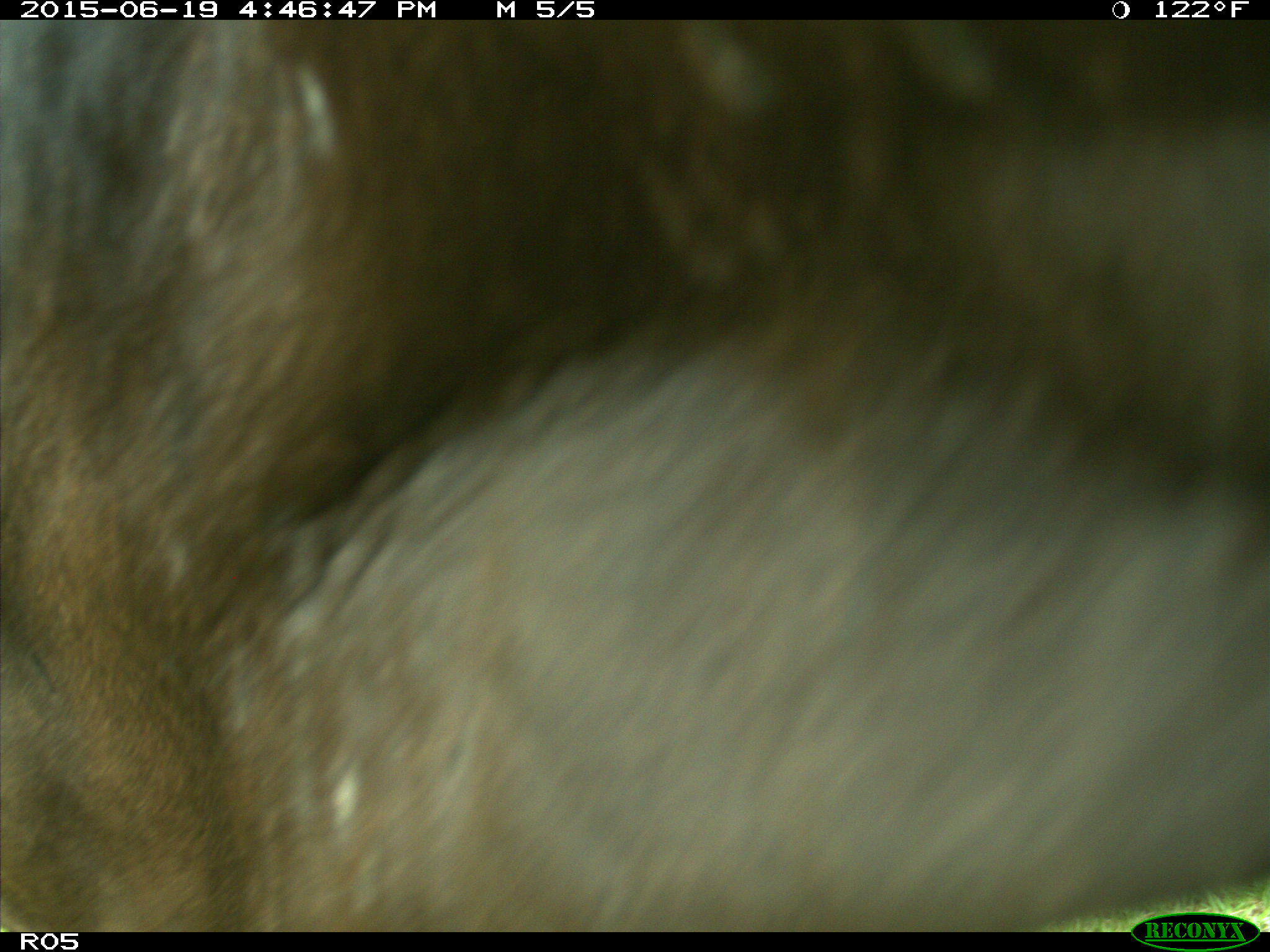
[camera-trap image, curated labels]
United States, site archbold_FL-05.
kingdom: Animalia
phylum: Chordata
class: Mammalia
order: Artiodactyla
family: Bovidae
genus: Bos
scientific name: Bos taurus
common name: domestic cow